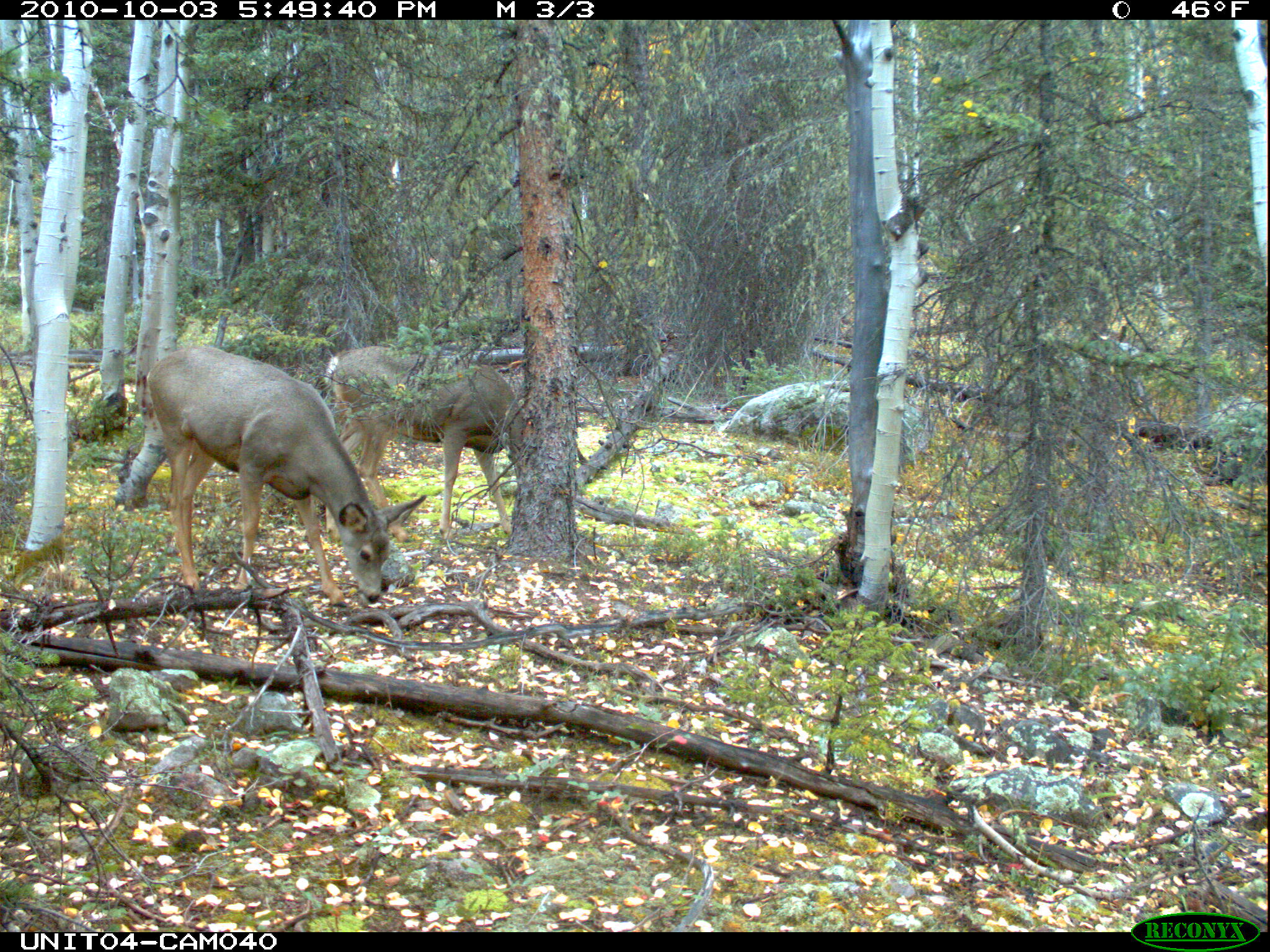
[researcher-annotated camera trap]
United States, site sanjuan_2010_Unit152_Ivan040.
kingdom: Animalia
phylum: Chordata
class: Mammalia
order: Artiodactyla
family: Cervidae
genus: Odocoileus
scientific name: Odocoileus hemionus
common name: mule deer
Odocoileus hemionus (mule deer).